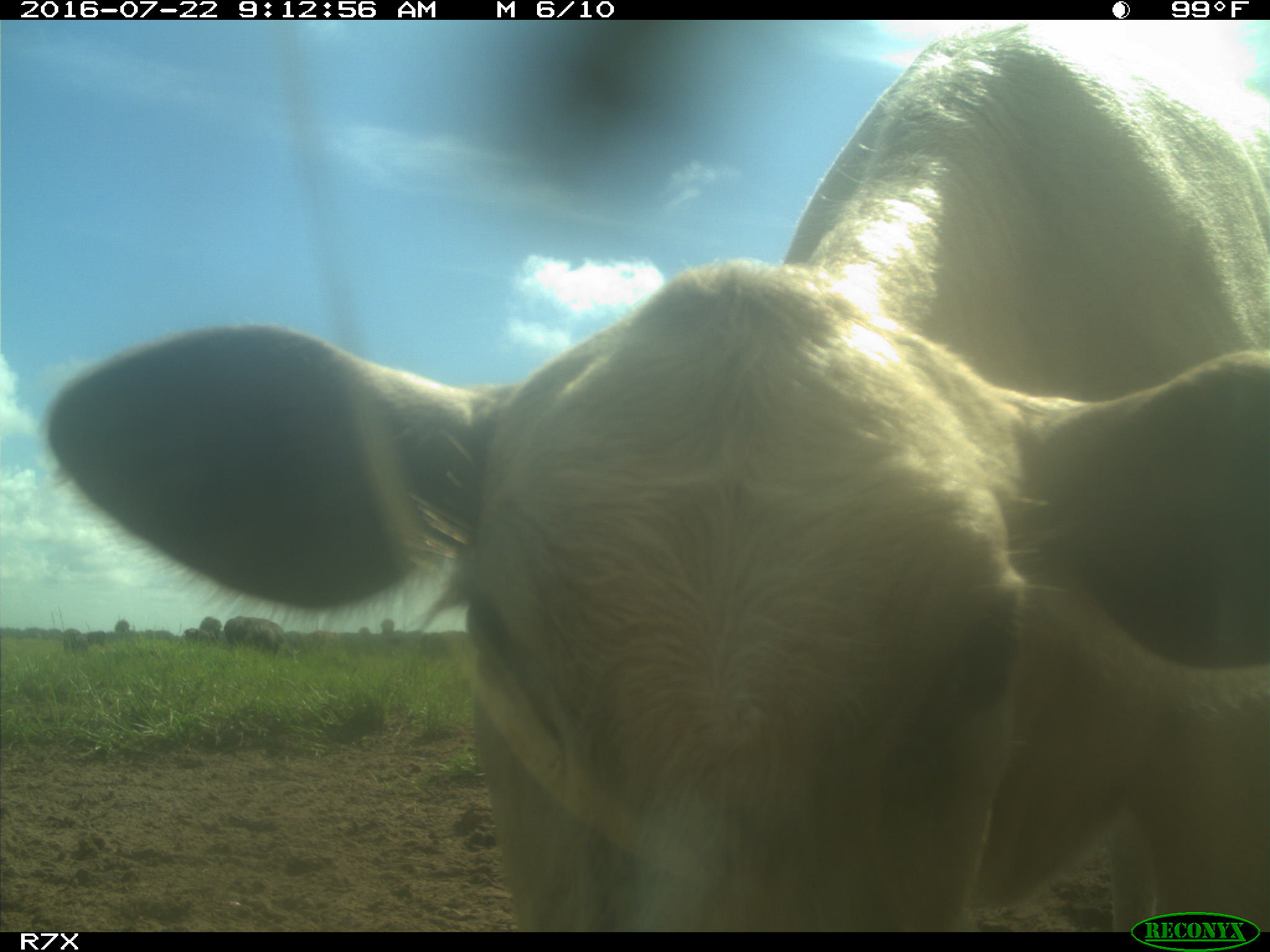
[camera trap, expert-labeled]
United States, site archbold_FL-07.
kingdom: Animalia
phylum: Chordata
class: Mammalia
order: Artiodactyla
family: Bovidae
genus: Bos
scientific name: Bos taurus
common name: domestic cow